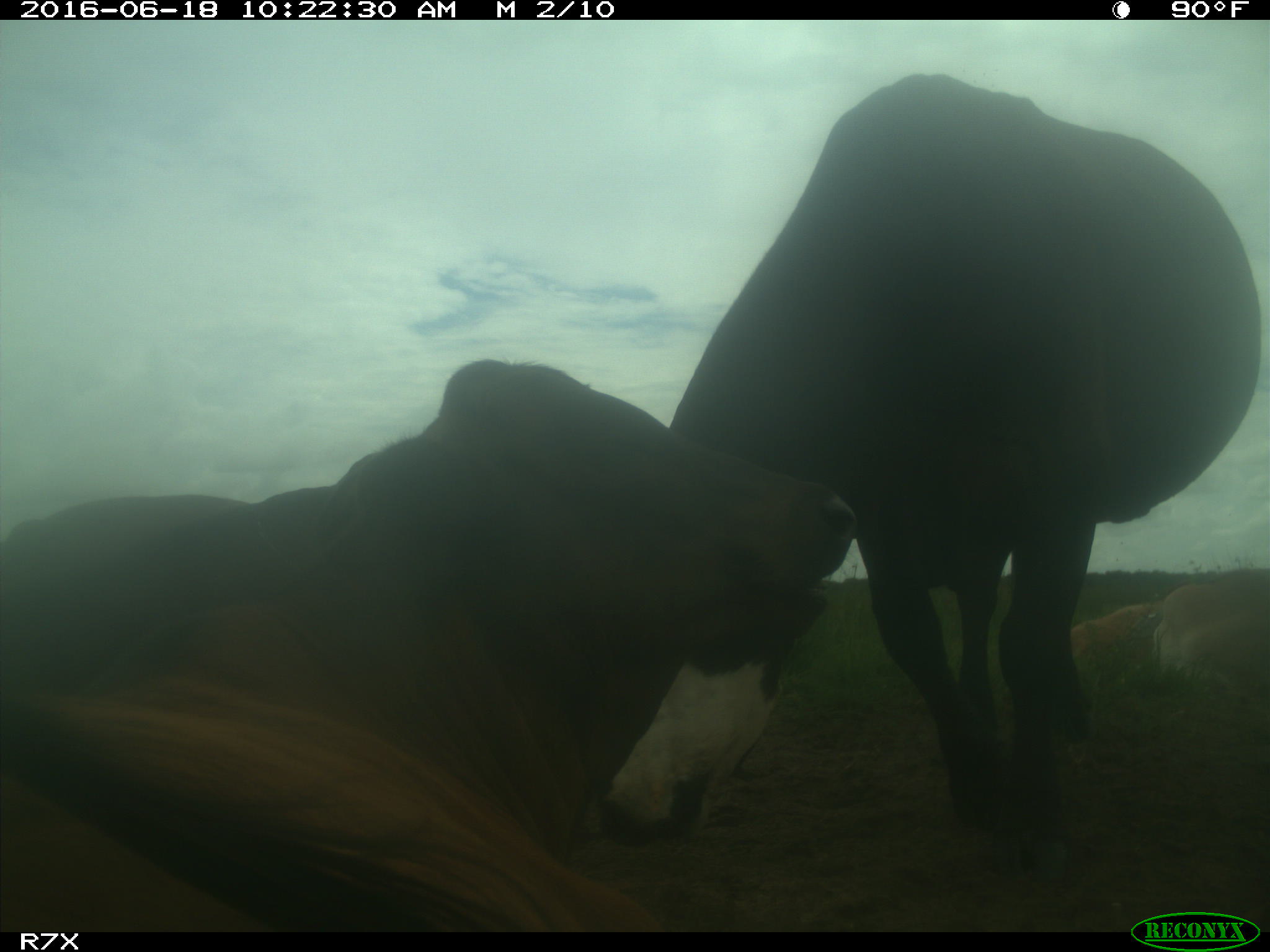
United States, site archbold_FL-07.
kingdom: Animalia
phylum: Chordata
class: Mammalia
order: Artiodactyla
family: Bovidae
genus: Bos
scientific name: Bos taurus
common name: domestic cow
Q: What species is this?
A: Bos taurus (domestic cow).